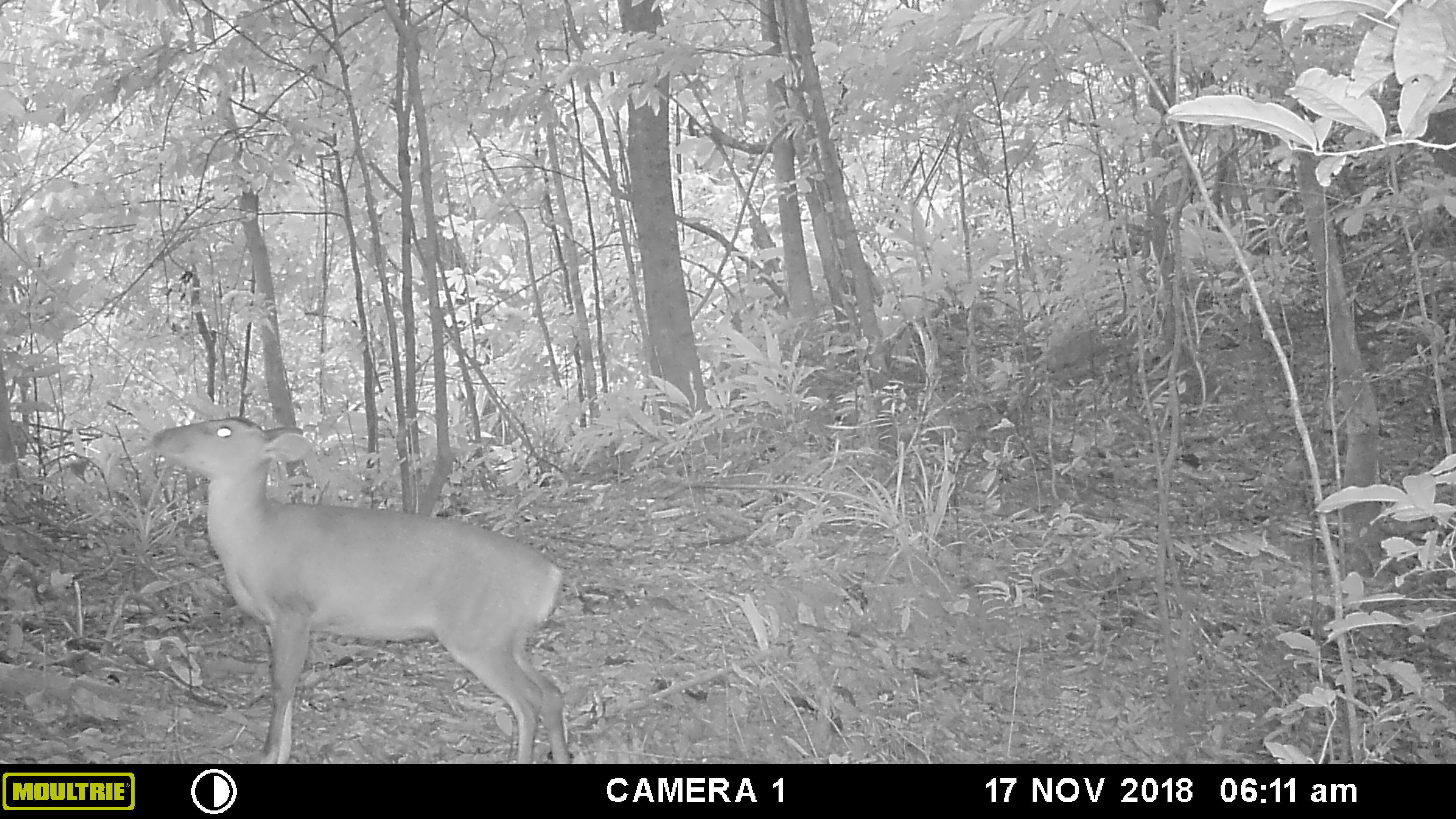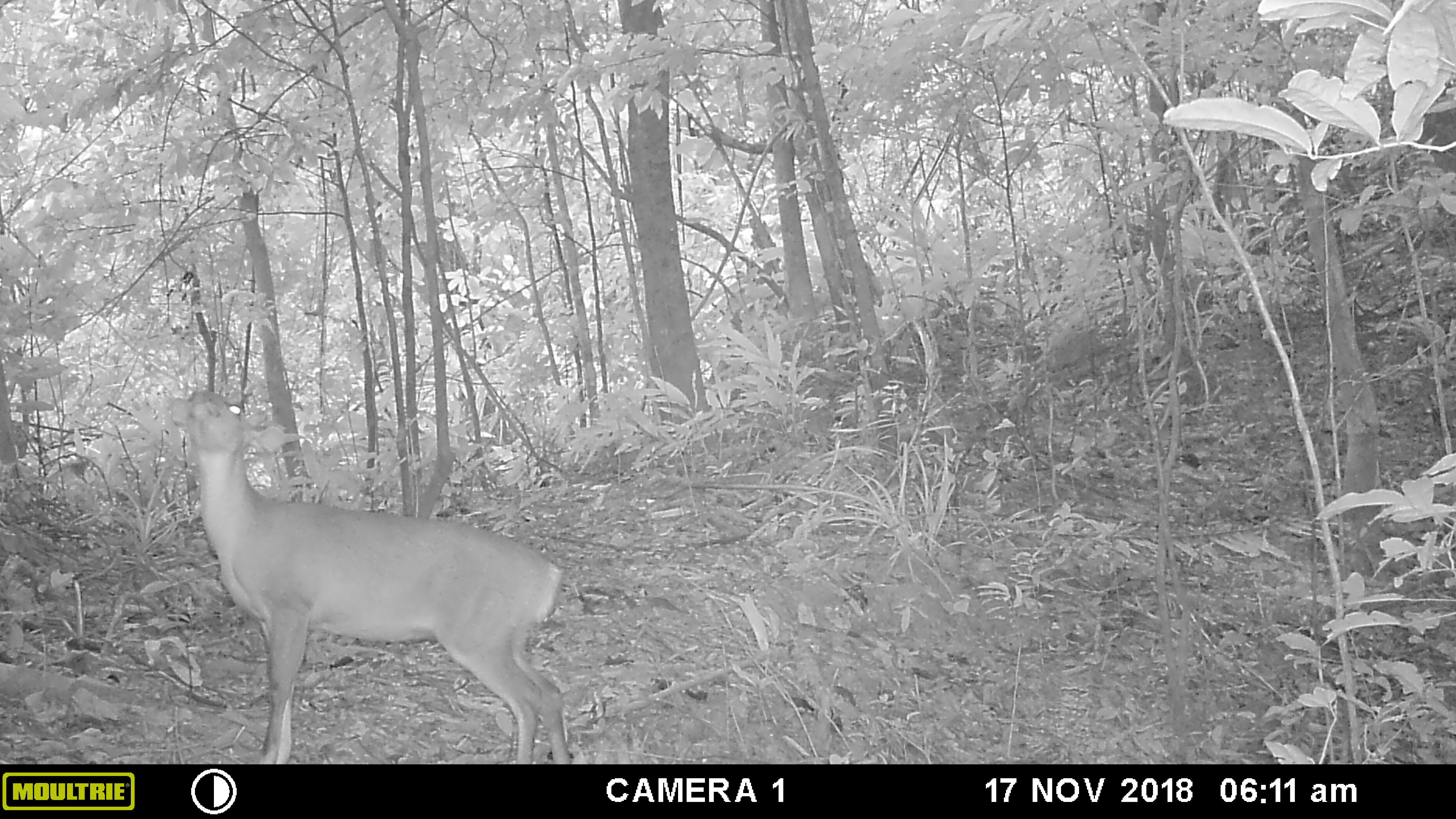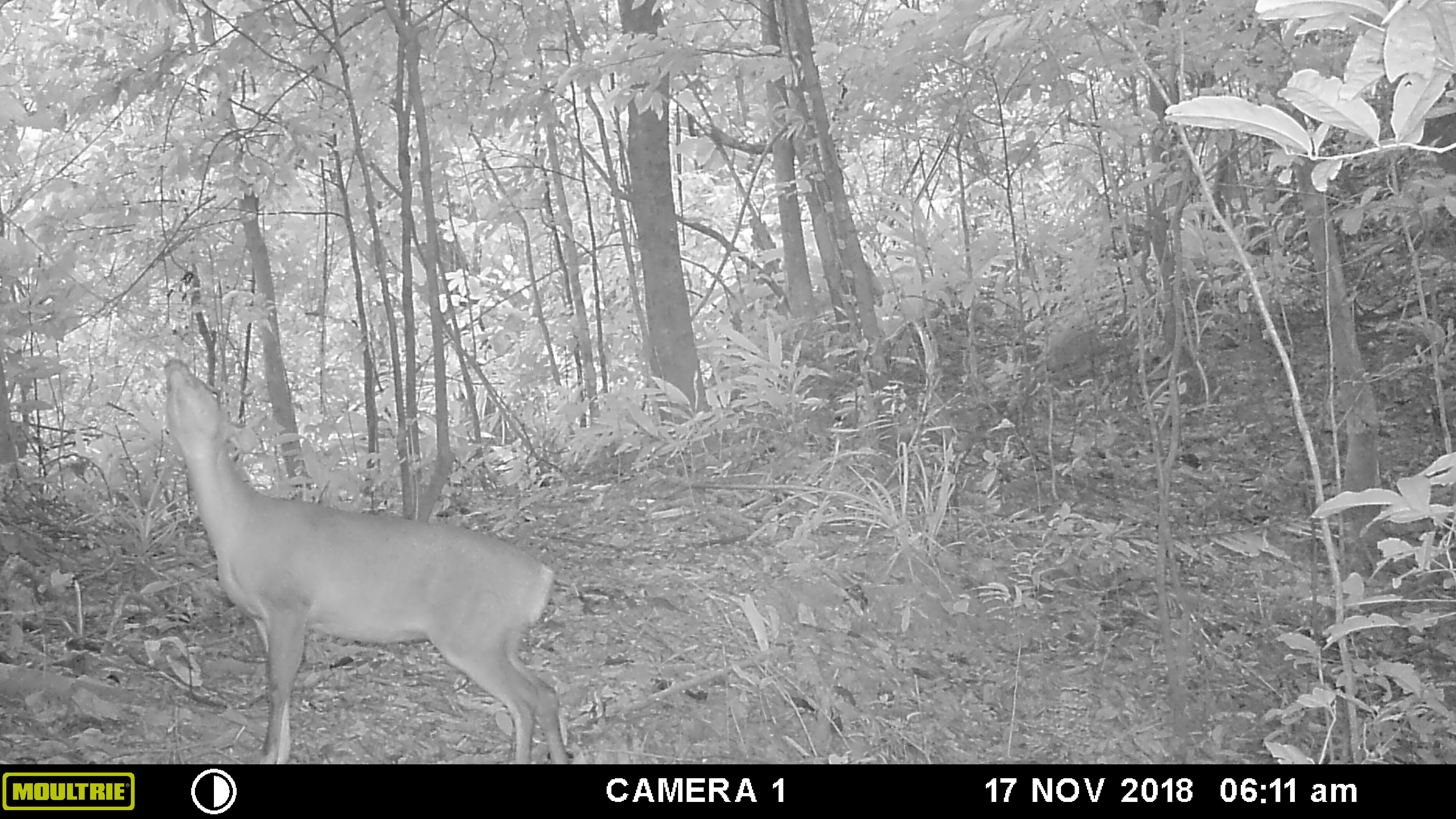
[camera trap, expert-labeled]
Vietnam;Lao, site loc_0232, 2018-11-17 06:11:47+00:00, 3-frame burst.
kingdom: Animalia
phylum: Chordata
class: Mammalia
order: Artiodactyla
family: Cervidae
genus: Muntiacus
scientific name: Muntiacus vuquangensis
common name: large-antlered muntjac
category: large antlered muntjac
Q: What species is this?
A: Large antlered muntjac (large-antlered muntjac) (Muntiacus vuquangensis).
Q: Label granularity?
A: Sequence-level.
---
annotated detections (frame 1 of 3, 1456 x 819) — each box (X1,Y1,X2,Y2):
large antlered muntjac: (150,415,571,763)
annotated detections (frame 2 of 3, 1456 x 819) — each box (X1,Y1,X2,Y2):
large antlered muntjac: (167,389,571,763)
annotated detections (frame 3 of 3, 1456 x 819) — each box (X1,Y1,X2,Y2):
large antlered muntjac: (163,356,571,763)